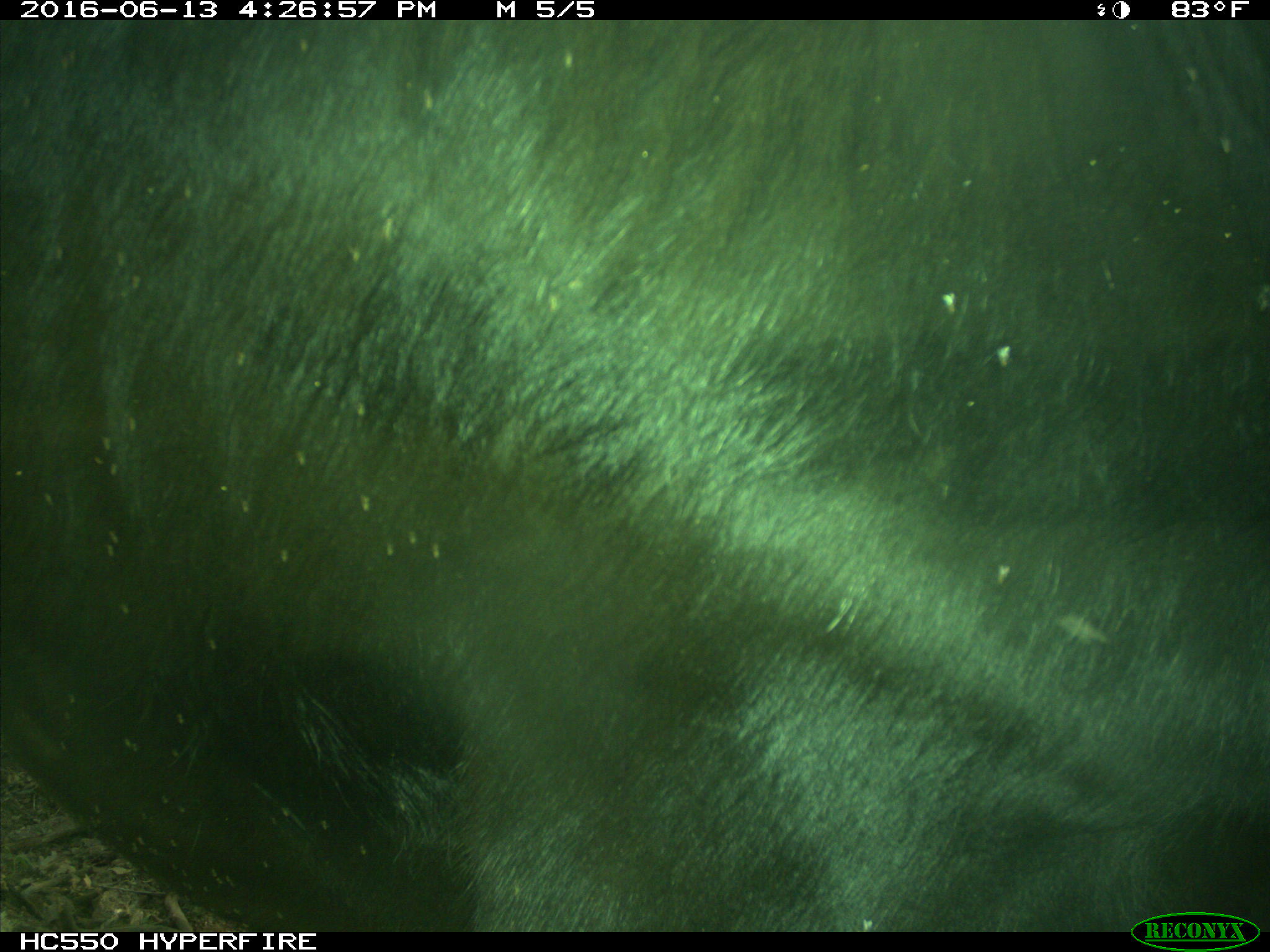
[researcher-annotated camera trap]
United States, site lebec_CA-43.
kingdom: Animalia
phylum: Chordata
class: Mammalia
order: Artiodactyla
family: Bovidae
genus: Bos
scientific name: Bos taurus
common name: domestic cow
Bos taurus (domestic cow).